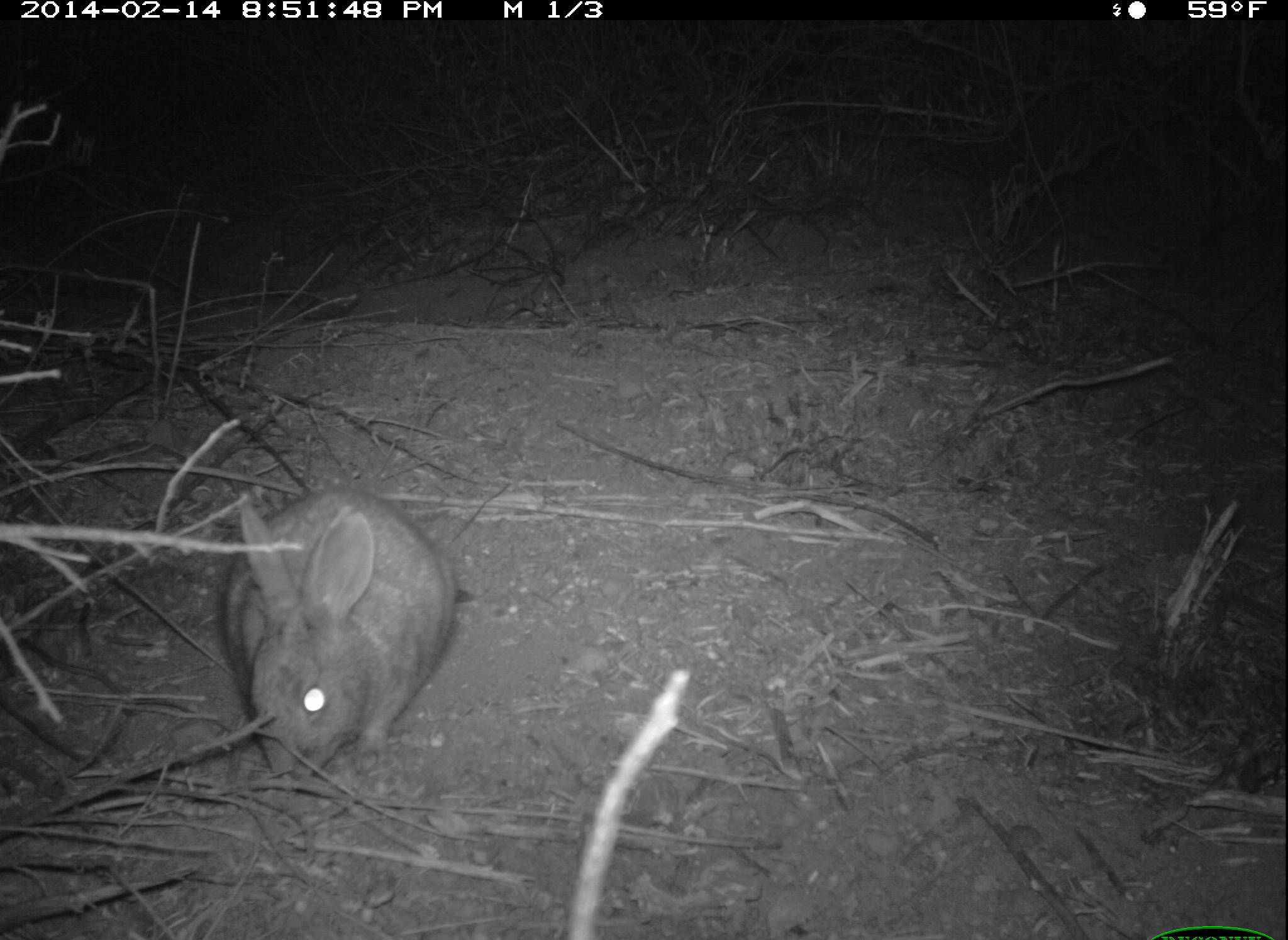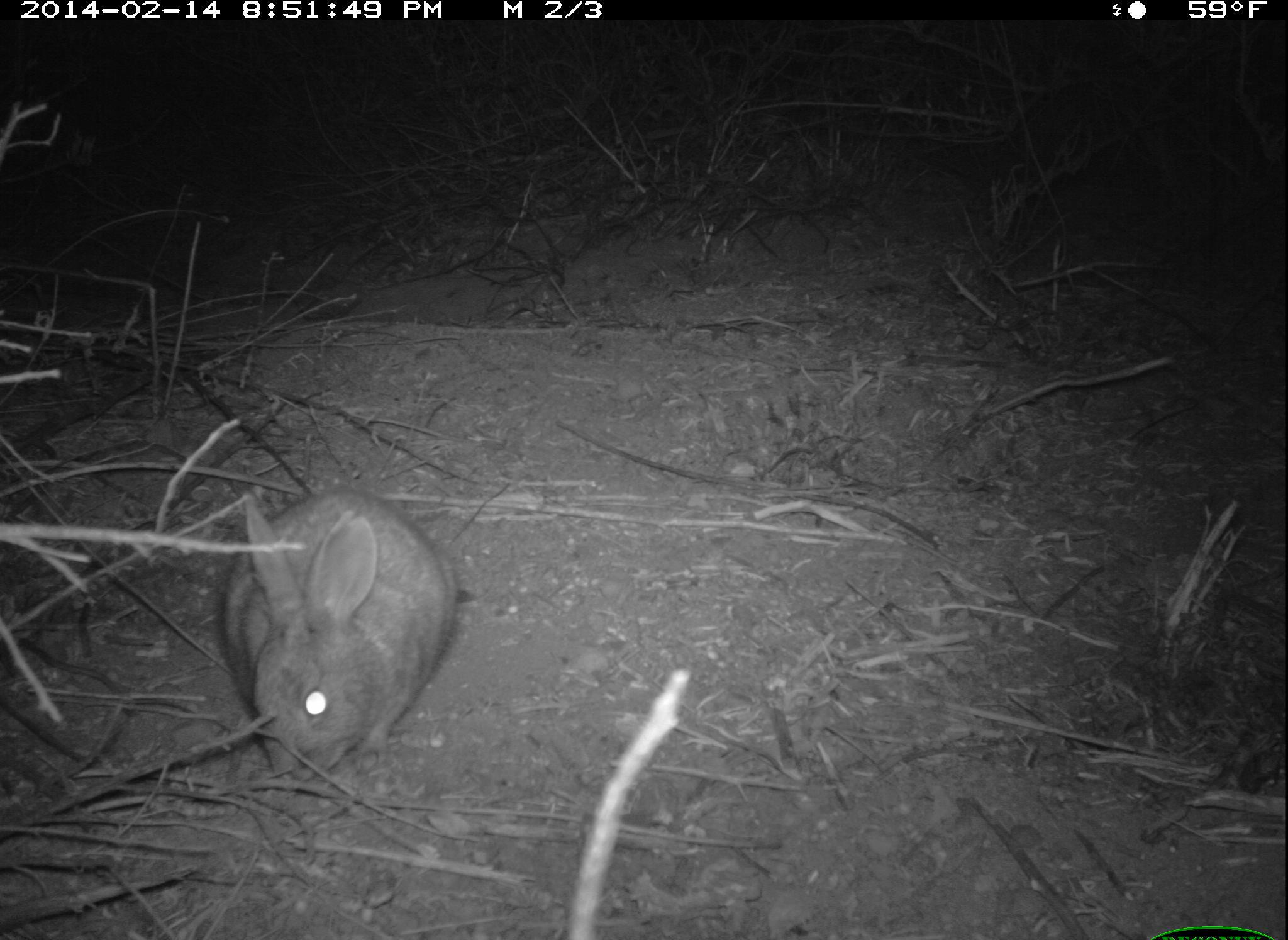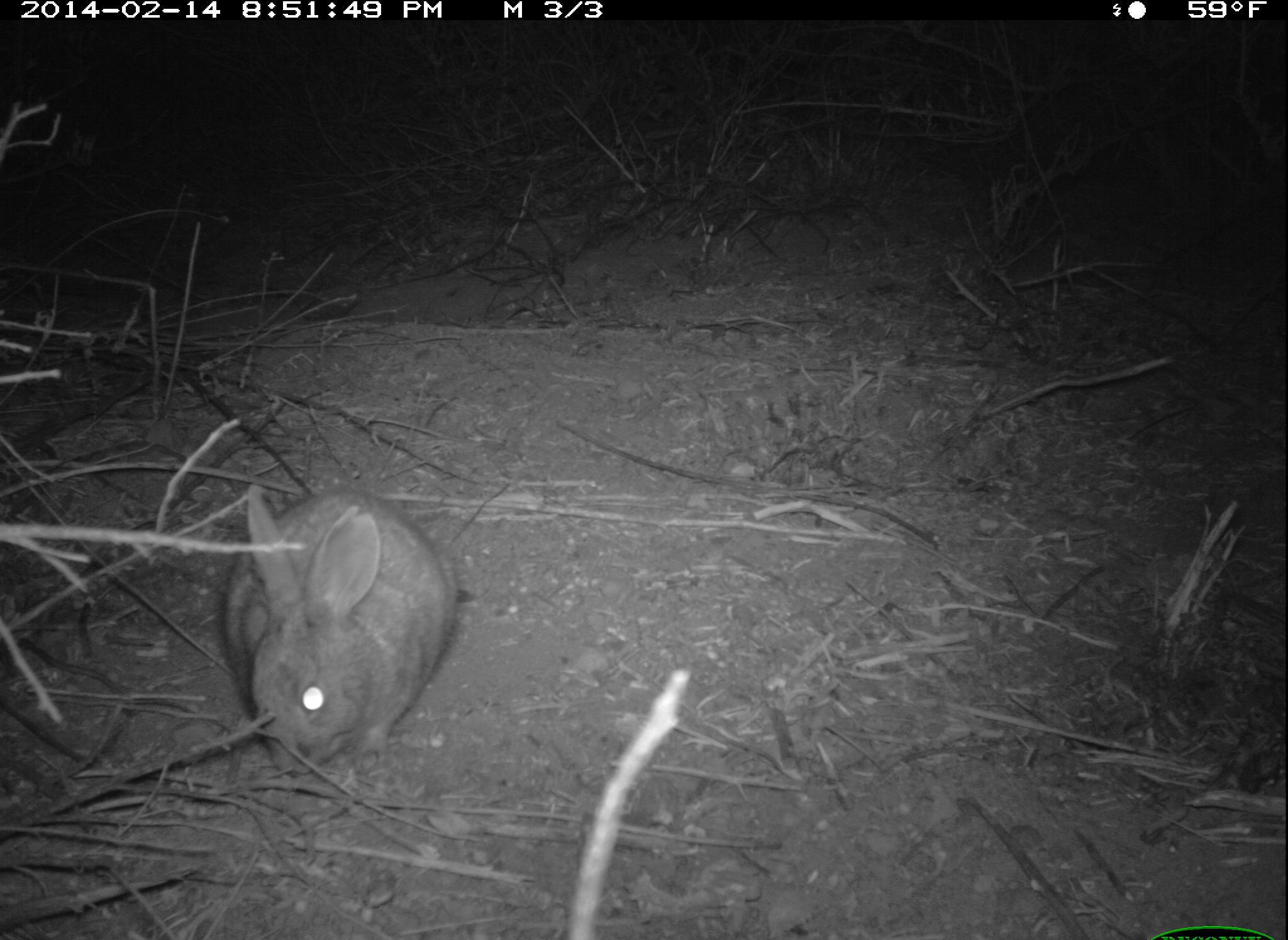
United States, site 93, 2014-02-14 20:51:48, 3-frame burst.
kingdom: Animalia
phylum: Chordata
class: Mammalia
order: Lagomorpha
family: Leporidae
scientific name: Leporidae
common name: rabbits and hares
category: rabbit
Rabbit (rabbits and hares) (Leporidae).